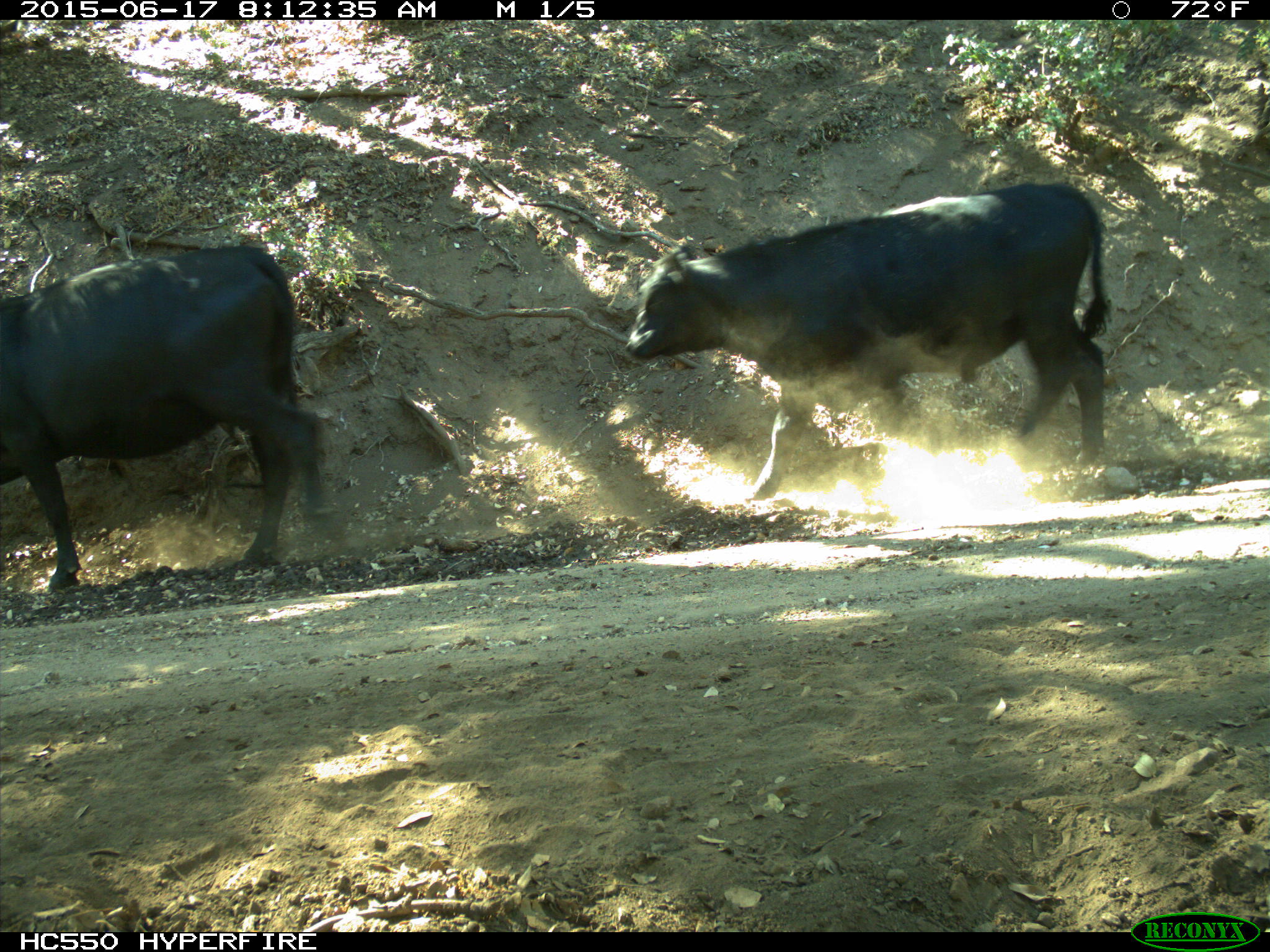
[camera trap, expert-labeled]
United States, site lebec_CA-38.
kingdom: Animalia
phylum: Chordata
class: Mammalia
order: Artiodactyla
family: Bovidae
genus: Bos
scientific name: Bos taurus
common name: domestic cow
Bos taurus (domestic cow).